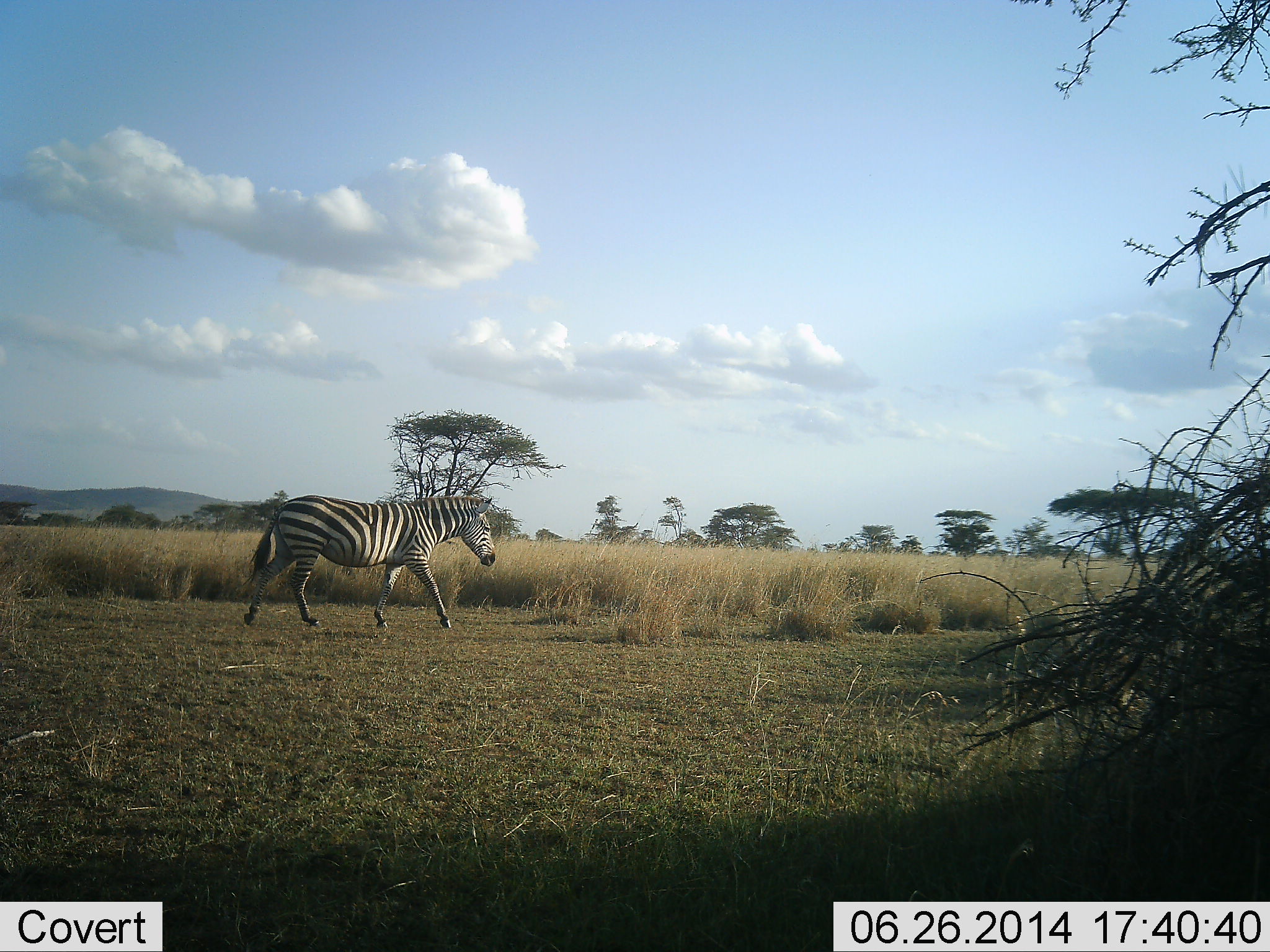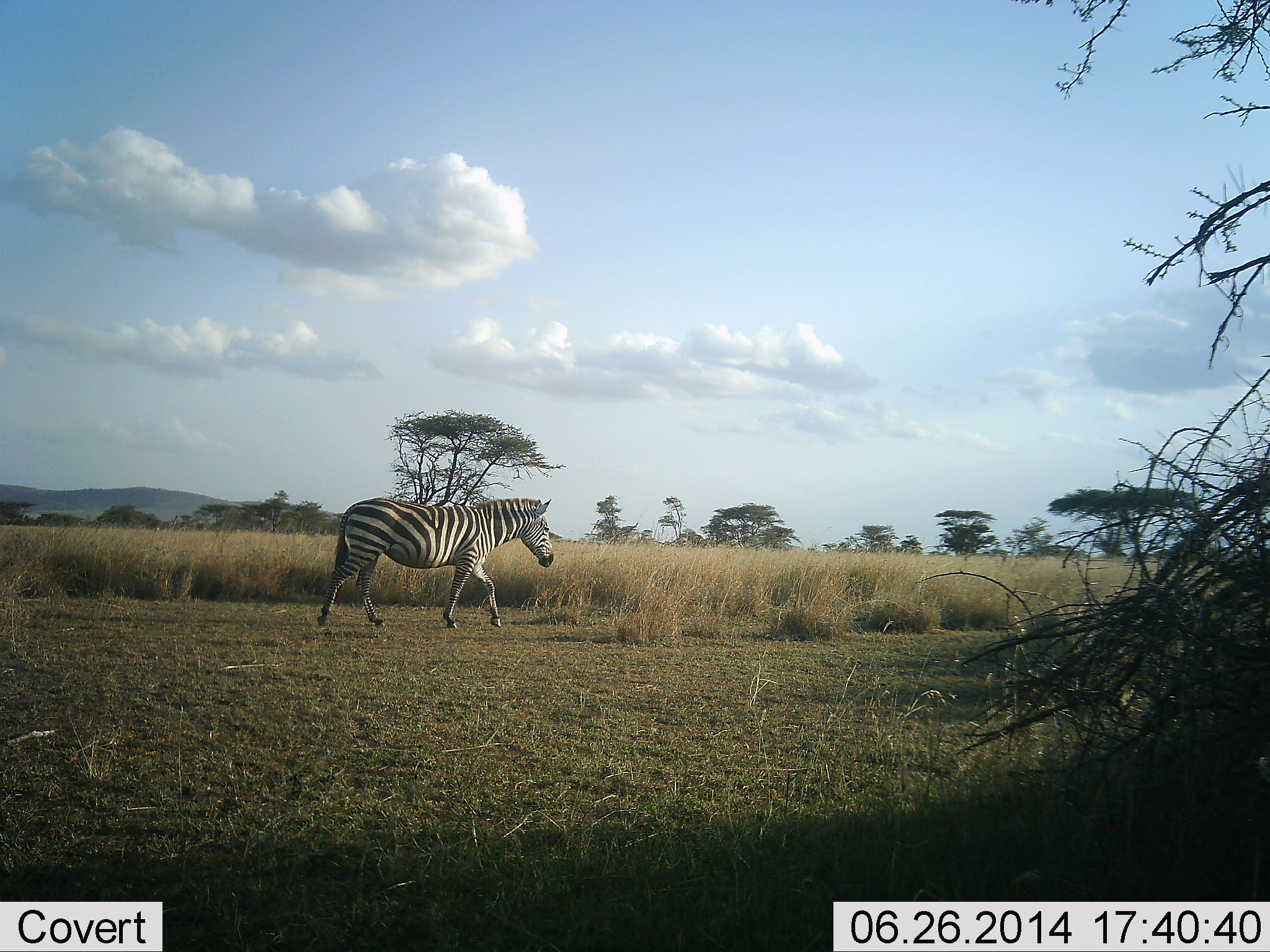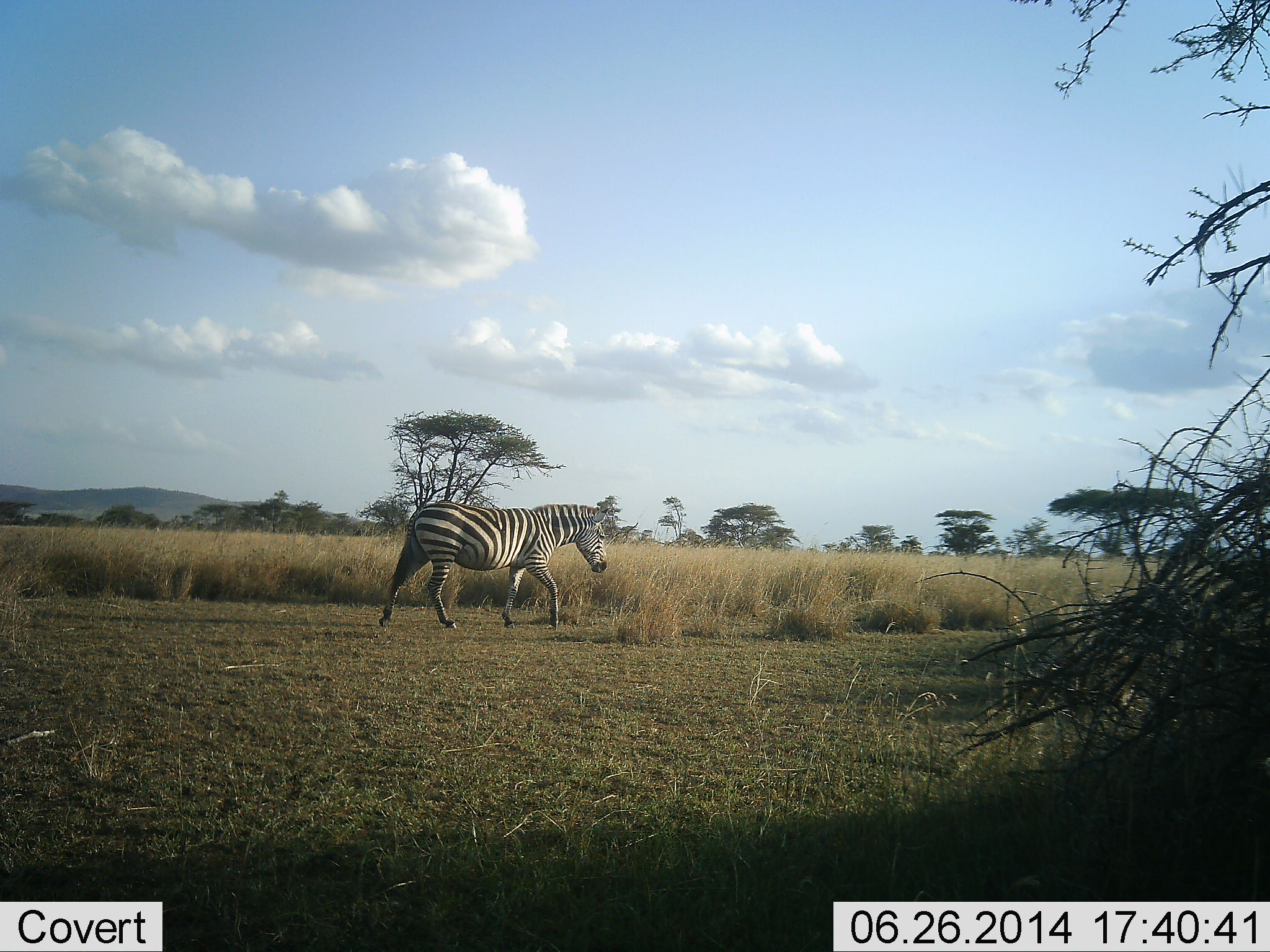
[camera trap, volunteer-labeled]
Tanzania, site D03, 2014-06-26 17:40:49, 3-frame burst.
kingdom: Animalia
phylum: Chordata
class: Mammalia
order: Perissodactyla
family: Equidae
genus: Equus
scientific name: Equus quagga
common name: plains zebra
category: zebra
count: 1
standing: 0%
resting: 0%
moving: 100%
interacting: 0%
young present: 0%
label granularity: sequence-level